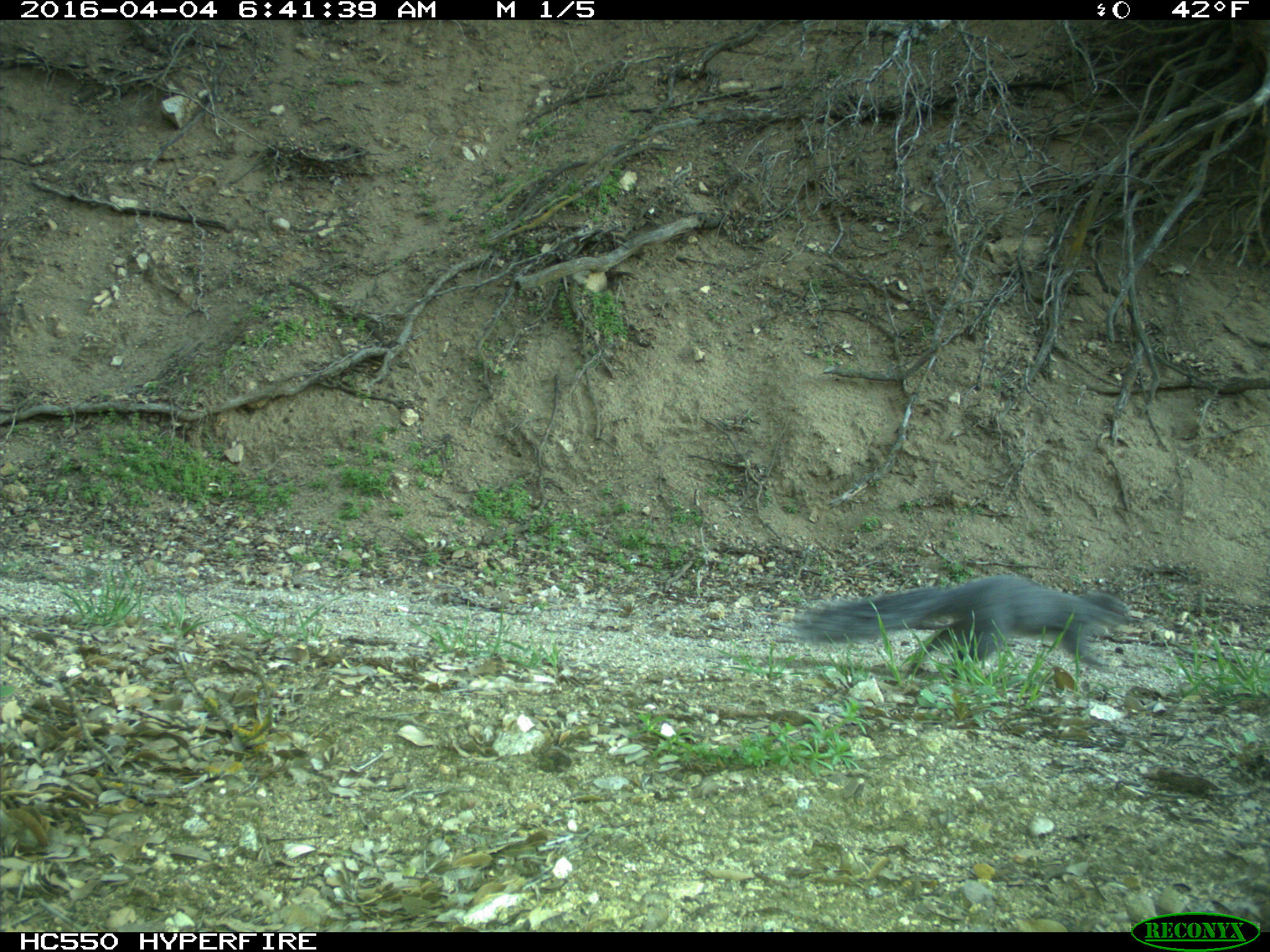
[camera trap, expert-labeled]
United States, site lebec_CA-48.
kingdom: Animalia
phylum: Chordata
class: Mammalia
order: Rodentia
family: Sciuridae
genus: Sciurus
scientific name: Sciurus carolinensis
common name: eastern gray squirrel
Sciurus carolinensis (eastern gray squirrel).